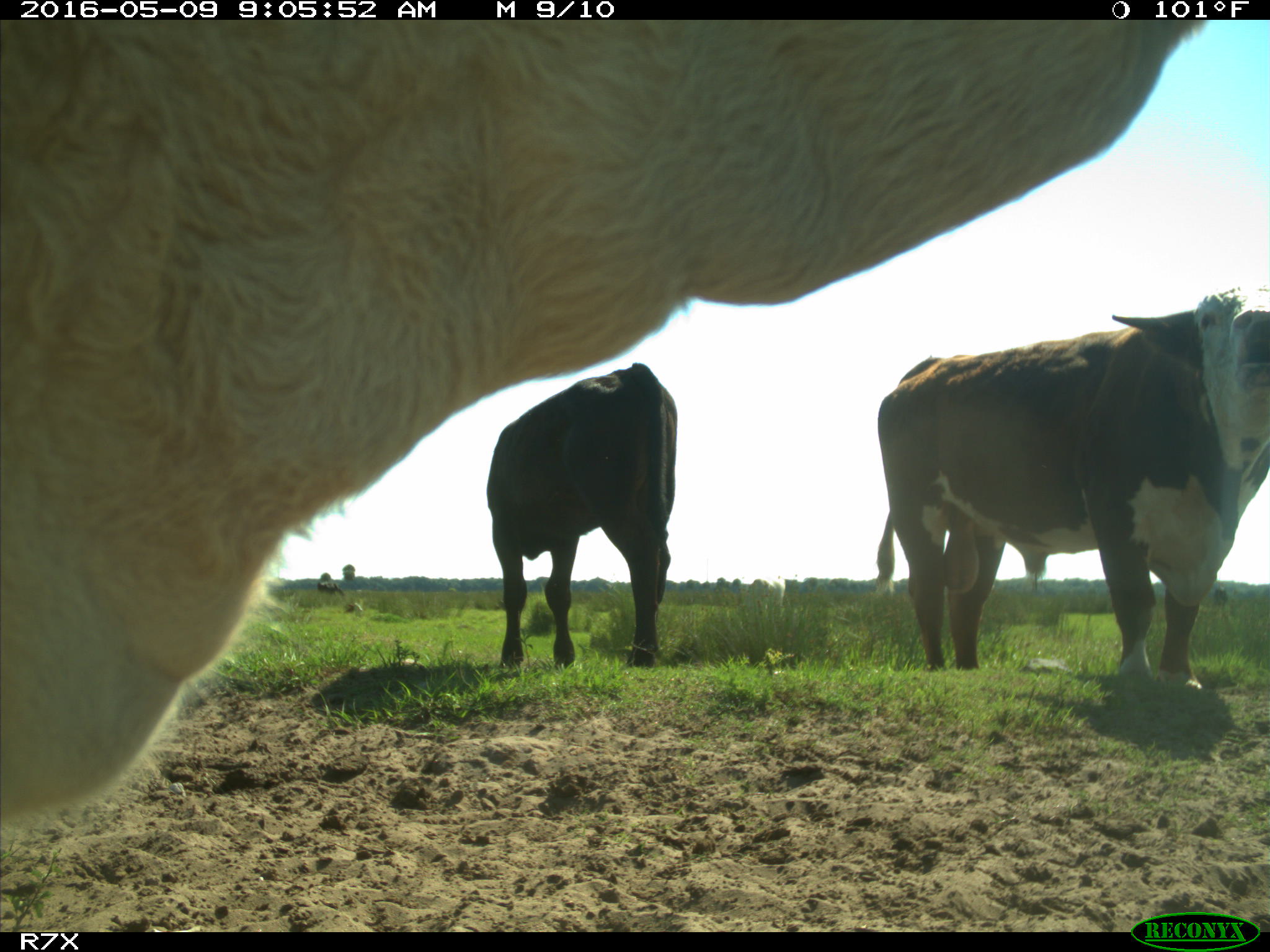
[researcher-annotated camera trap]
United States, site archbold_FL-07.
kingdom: Animalia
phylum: Chordata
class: Mammalia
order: Artiodactyla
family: Bovidae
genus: Bos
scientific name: Bos taurus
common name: domestic cow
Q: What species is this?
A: Bos taurus (domestic cow).